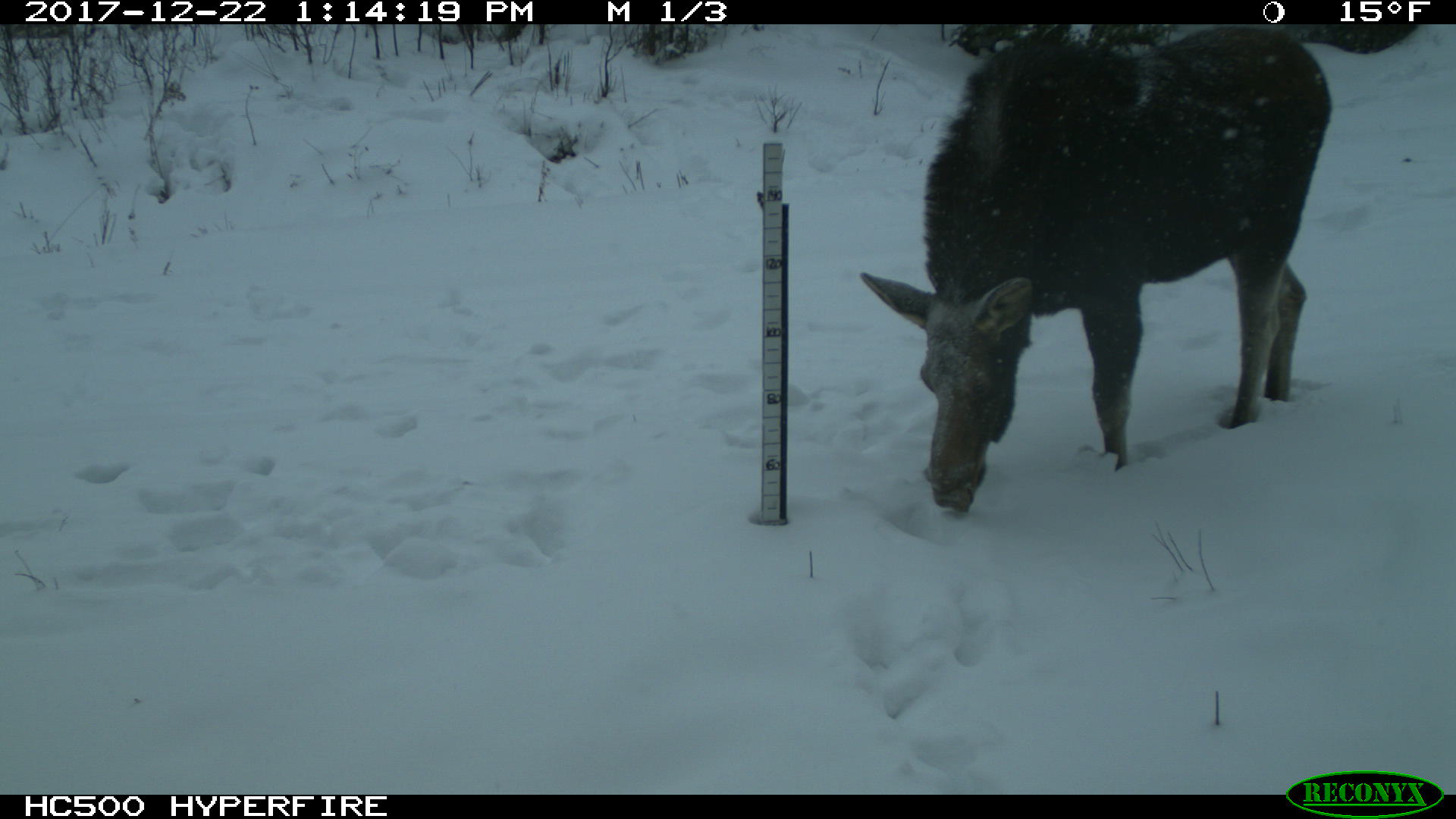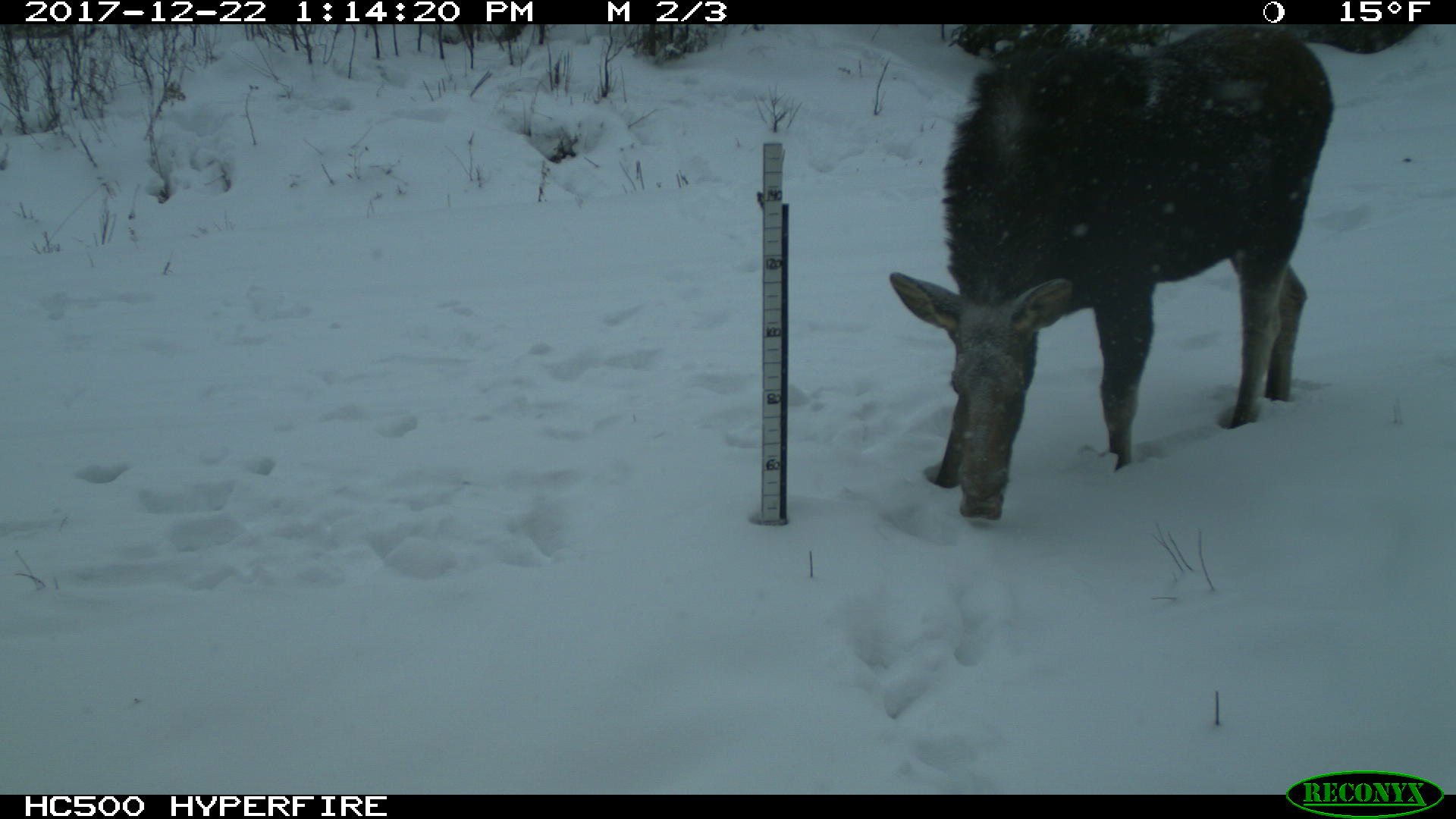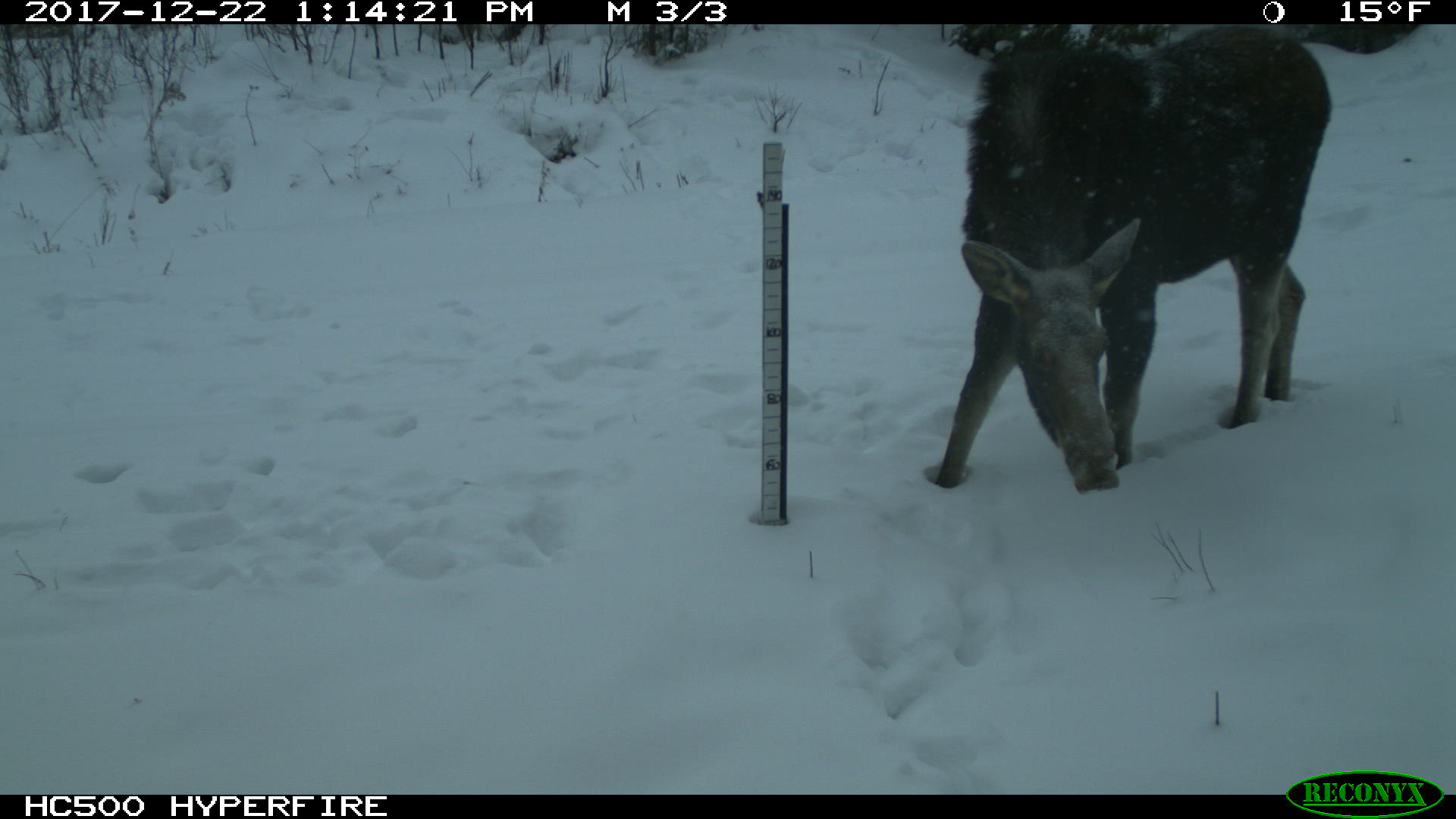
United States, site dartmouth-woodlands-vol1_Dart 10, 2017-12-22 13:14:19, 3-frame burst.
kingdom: Animalia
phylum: Chordata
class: Mammalia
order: Artiodactyla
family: Cervidae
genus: Alces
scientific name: Alces alces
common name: moose